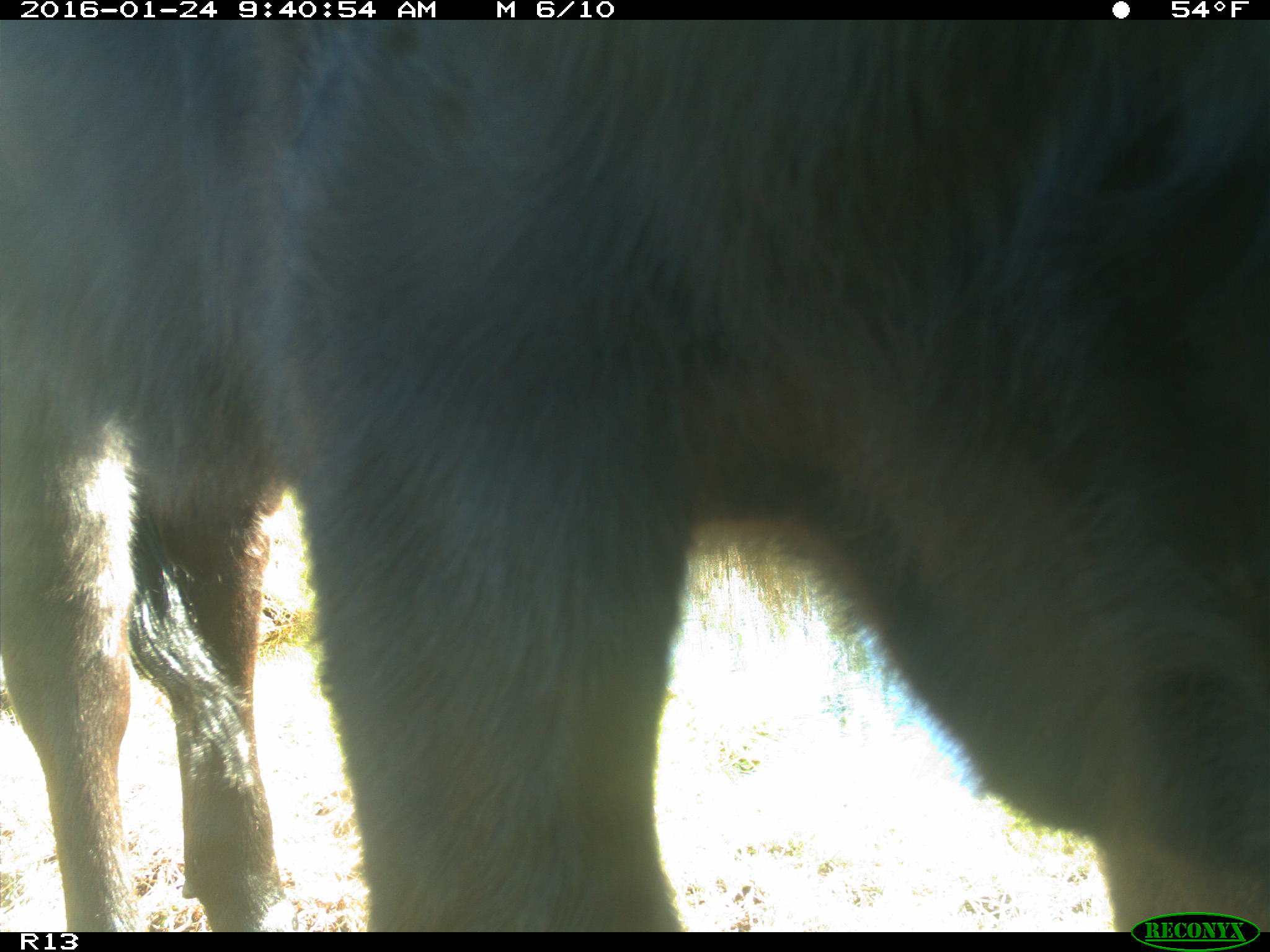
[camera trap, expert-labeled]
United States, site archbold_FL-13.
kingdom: Animalia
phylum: Chordata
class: Mammalia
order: Artiodactyla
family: Bovidae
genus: Bos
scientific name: Bos taurus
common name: domestic cow